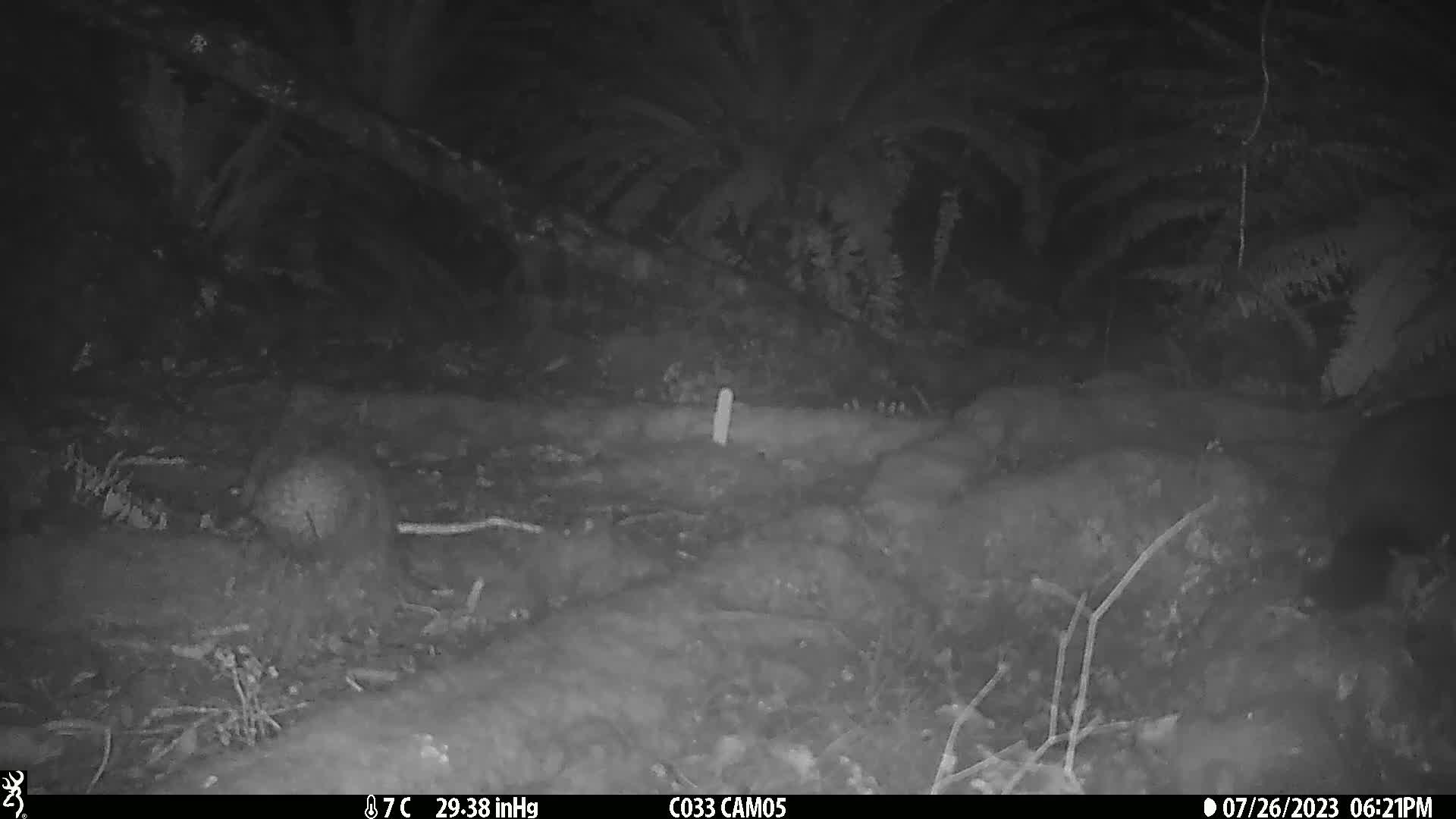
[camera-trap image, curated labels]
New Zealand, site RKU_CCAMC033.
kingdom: Animalia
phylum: Chordata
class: Mammalia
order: Diprotodontia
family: Phalangeridae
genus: Trichosurus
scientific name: Trichosurus vulpecula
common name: common brushtail possum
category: possum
Possum (common brushtail possum) (Trichosurus vulpecula).